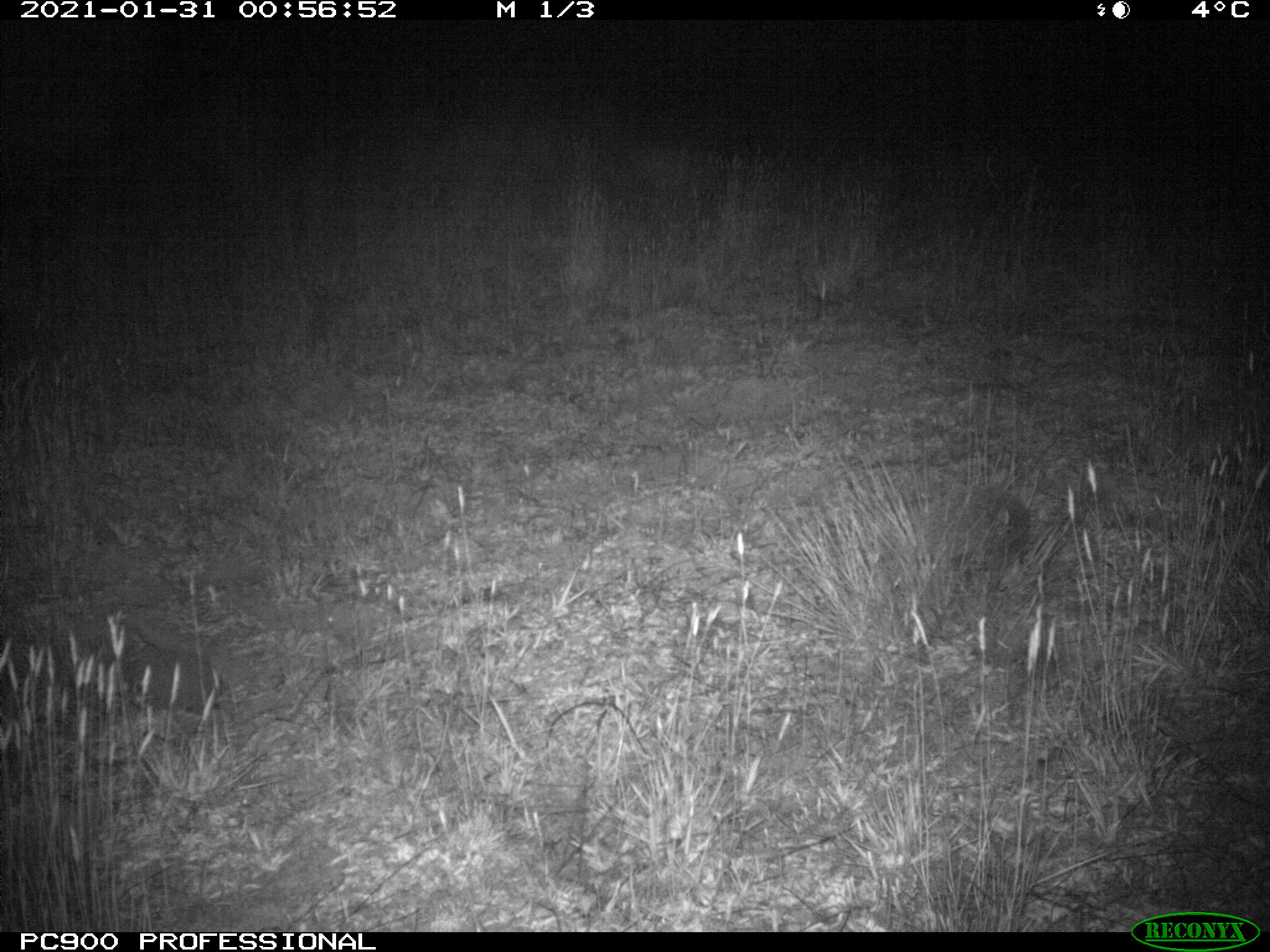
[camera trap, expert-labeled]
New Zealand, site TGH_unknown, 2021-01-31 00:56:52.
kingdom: Animalia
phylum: Chordata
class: Mammalia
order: Eulipotyphla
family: Erinaceidae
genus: Erinaceus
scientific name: Erinaceus europaeus europaeus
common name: european hedgehog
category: hedgehog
Hedgehog (european hedgehog) (Erinaceus europaeus europaeus).